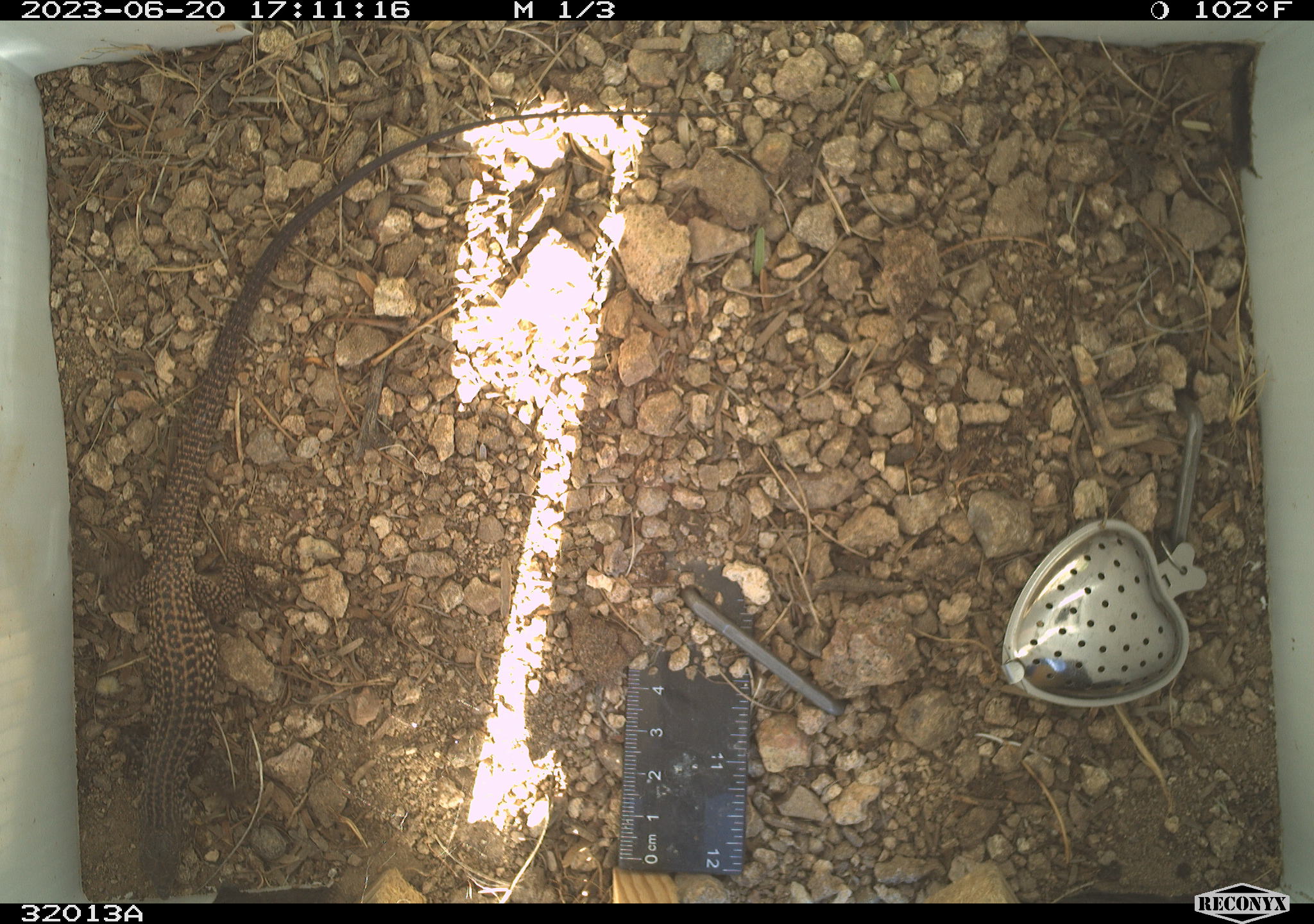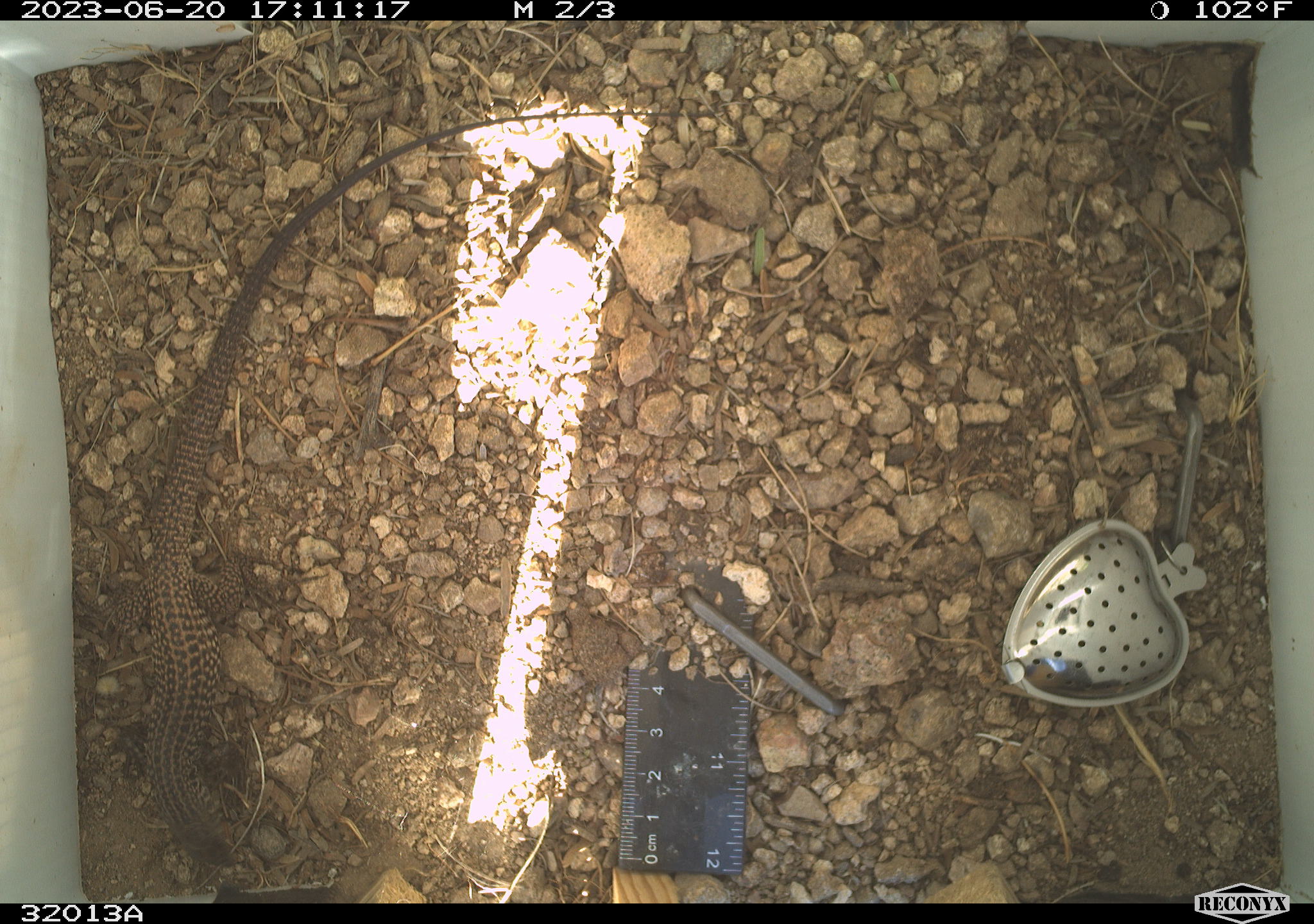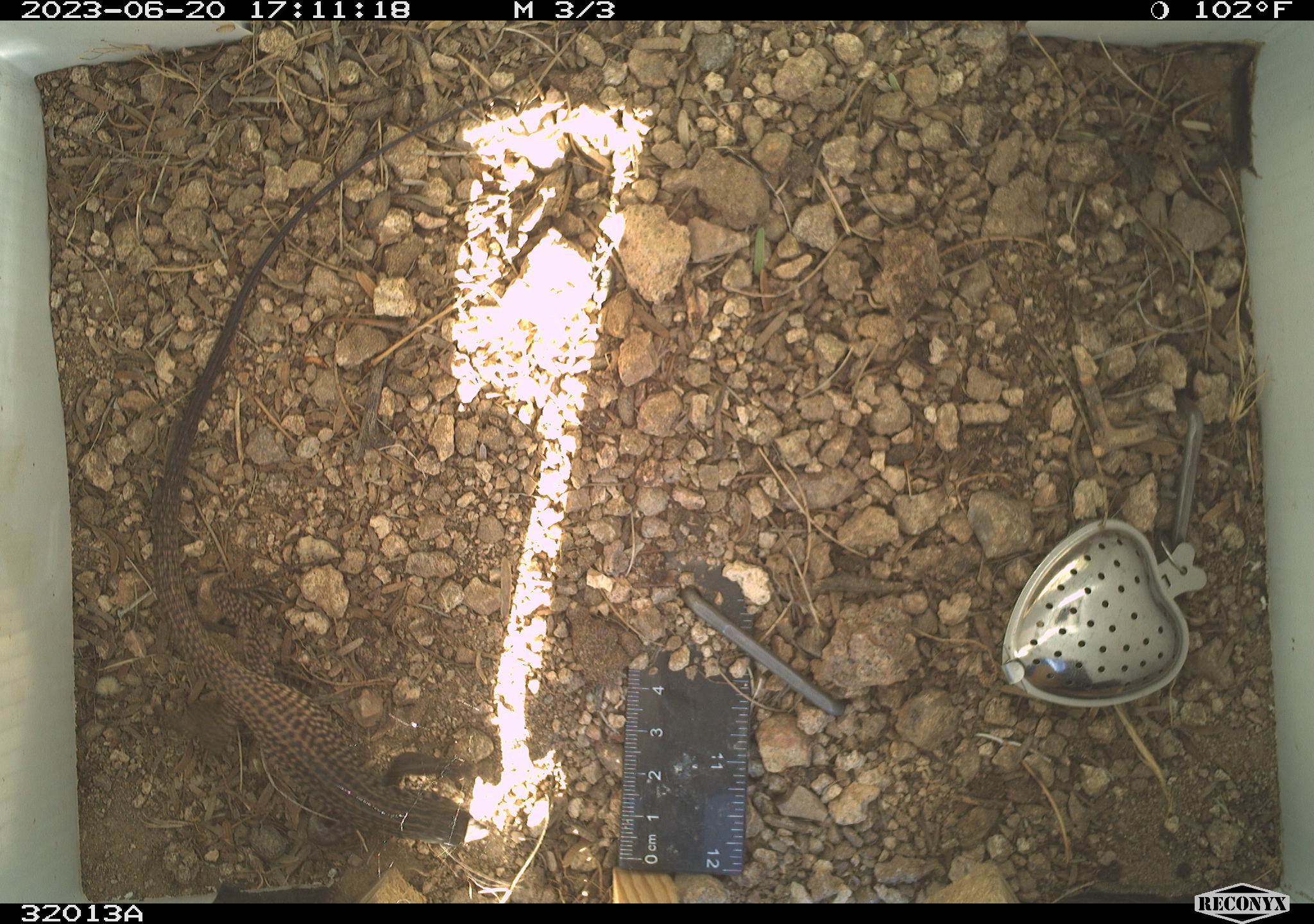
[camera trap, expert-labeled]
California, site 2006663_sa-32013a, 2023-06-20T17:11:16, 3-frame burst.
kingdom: Animalia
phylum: Chordata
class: Reptilia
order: Squamata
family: Teiidae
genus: Aspidoscelis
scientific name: Aspidoscelis tigris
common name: western whiptail